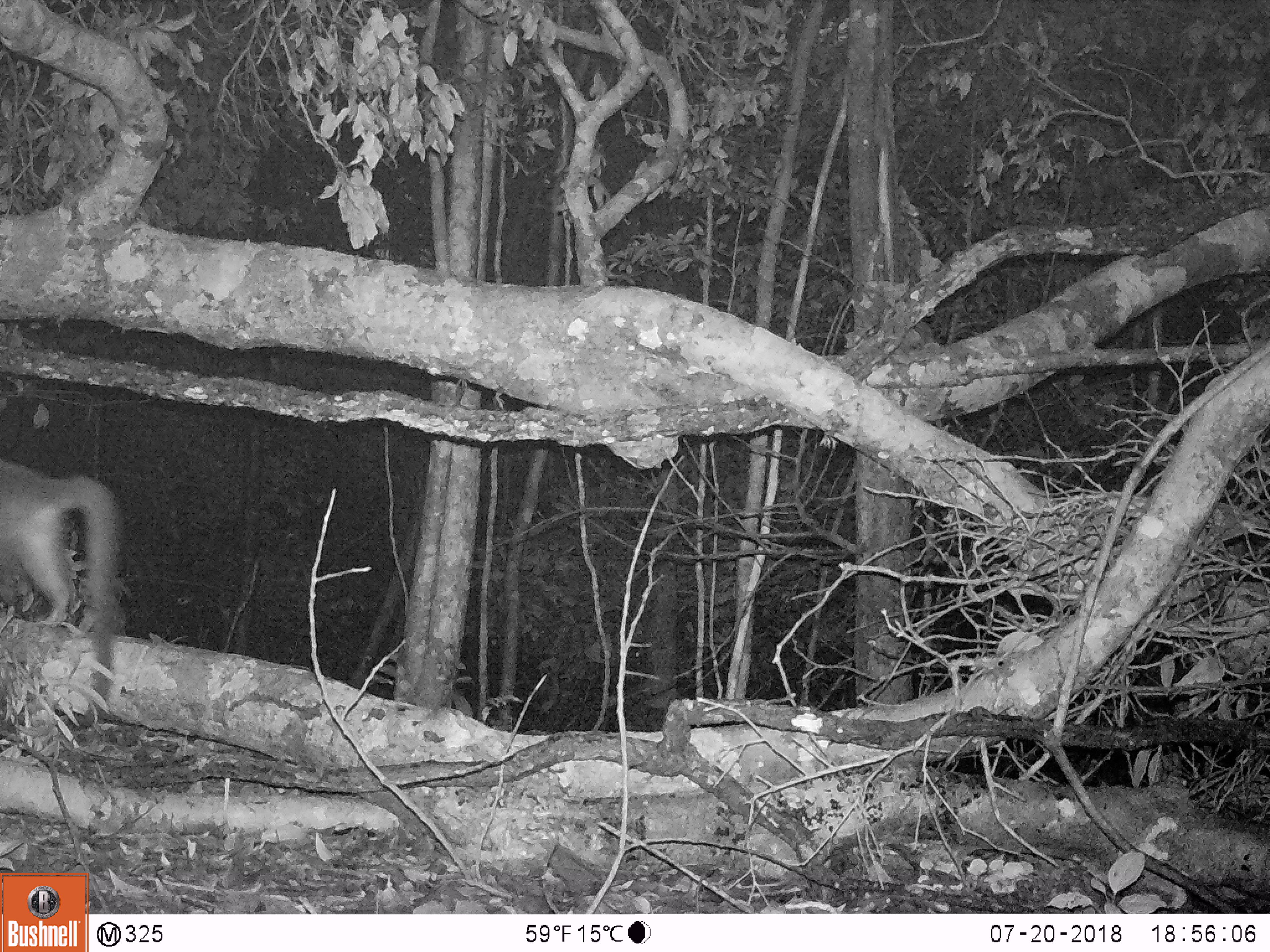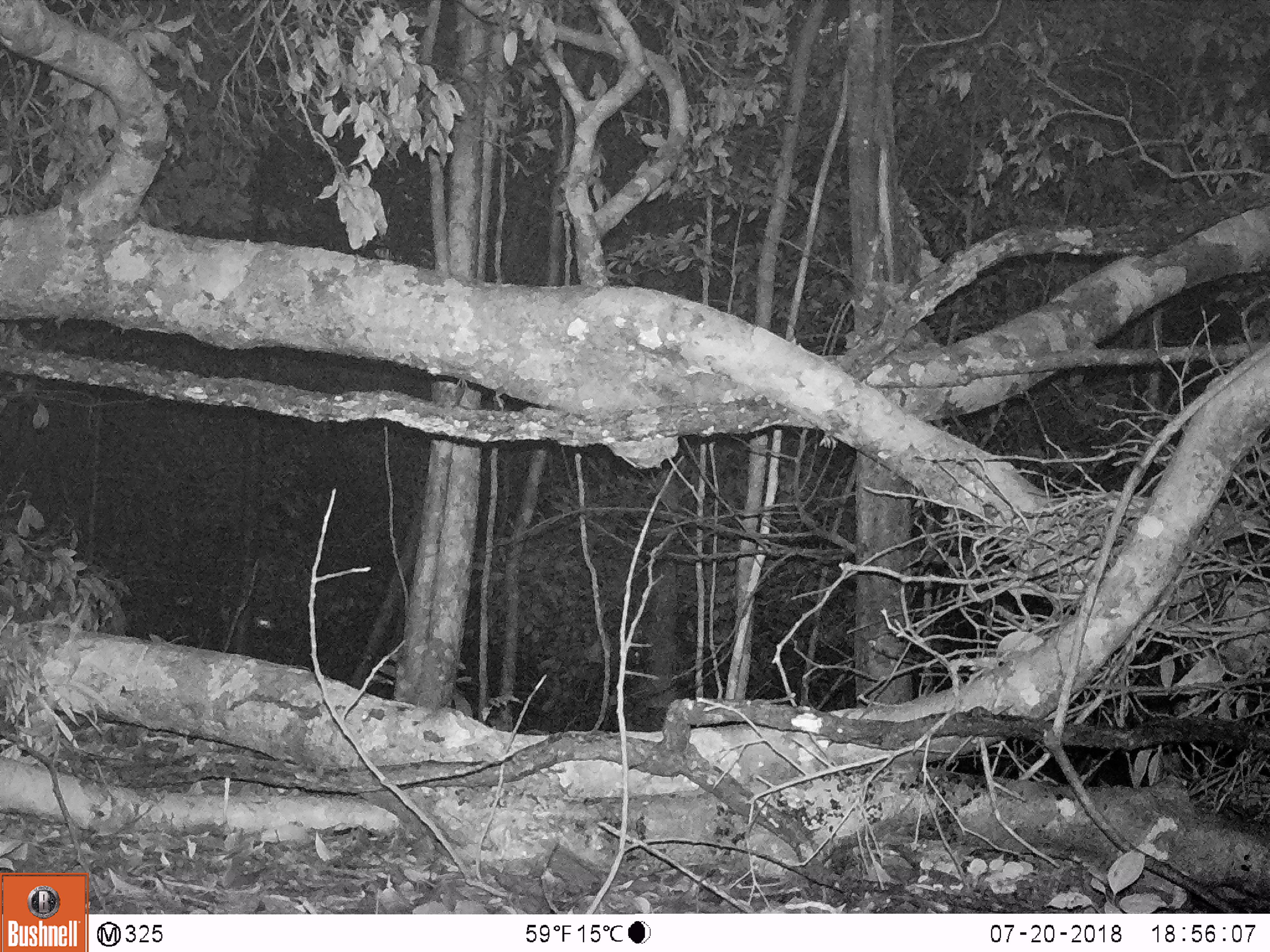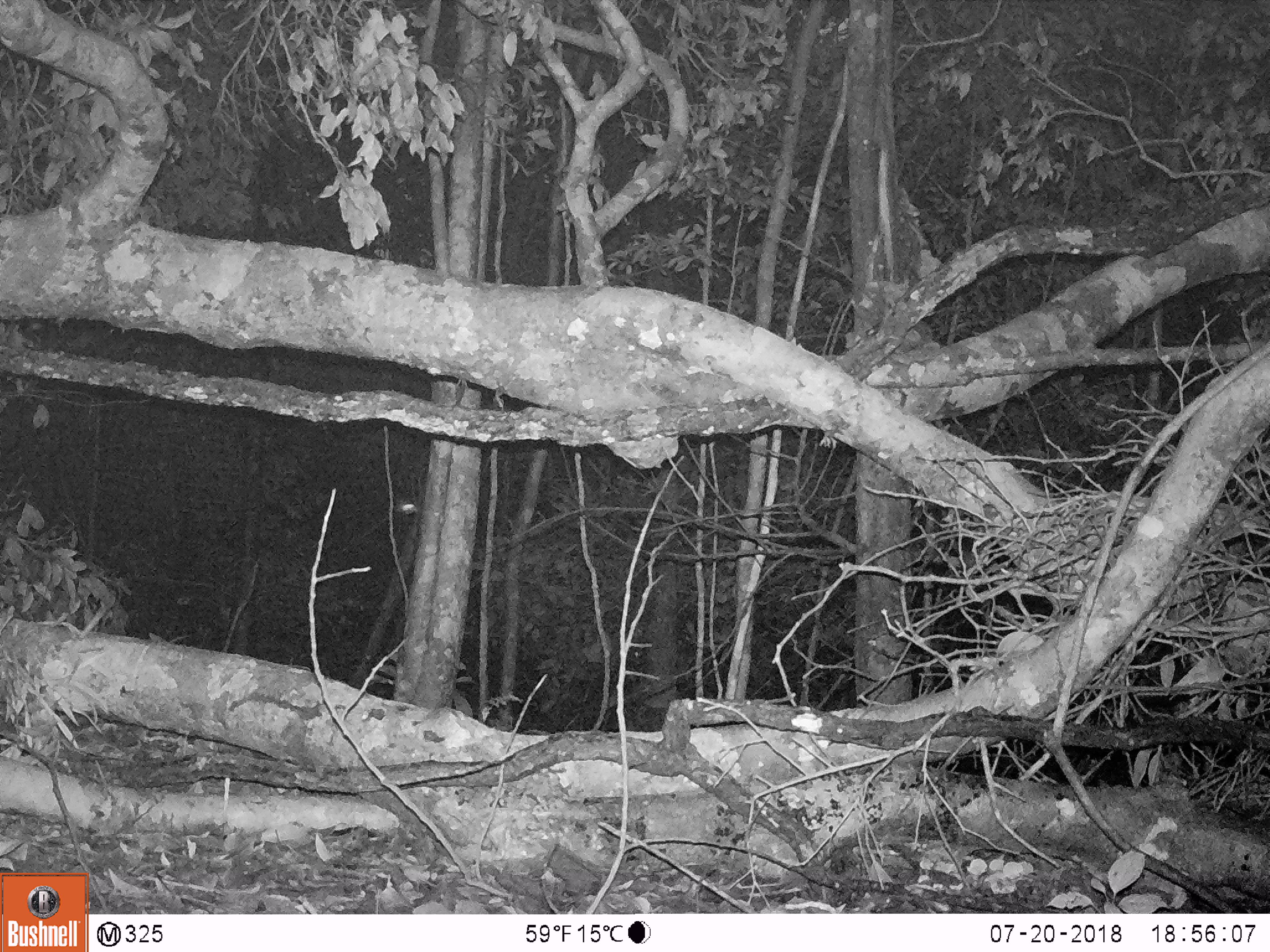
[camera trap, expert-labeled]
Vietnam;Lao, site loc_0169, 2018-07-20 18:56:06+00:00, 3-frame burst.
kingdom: Animalia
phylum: Chordata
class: Mammalia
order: Carnivora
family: Viverridae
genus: Paguma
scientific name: Paguma larvata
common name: masked palm civet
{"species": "masked palm civet (Paguma larvata)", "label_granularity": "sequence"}